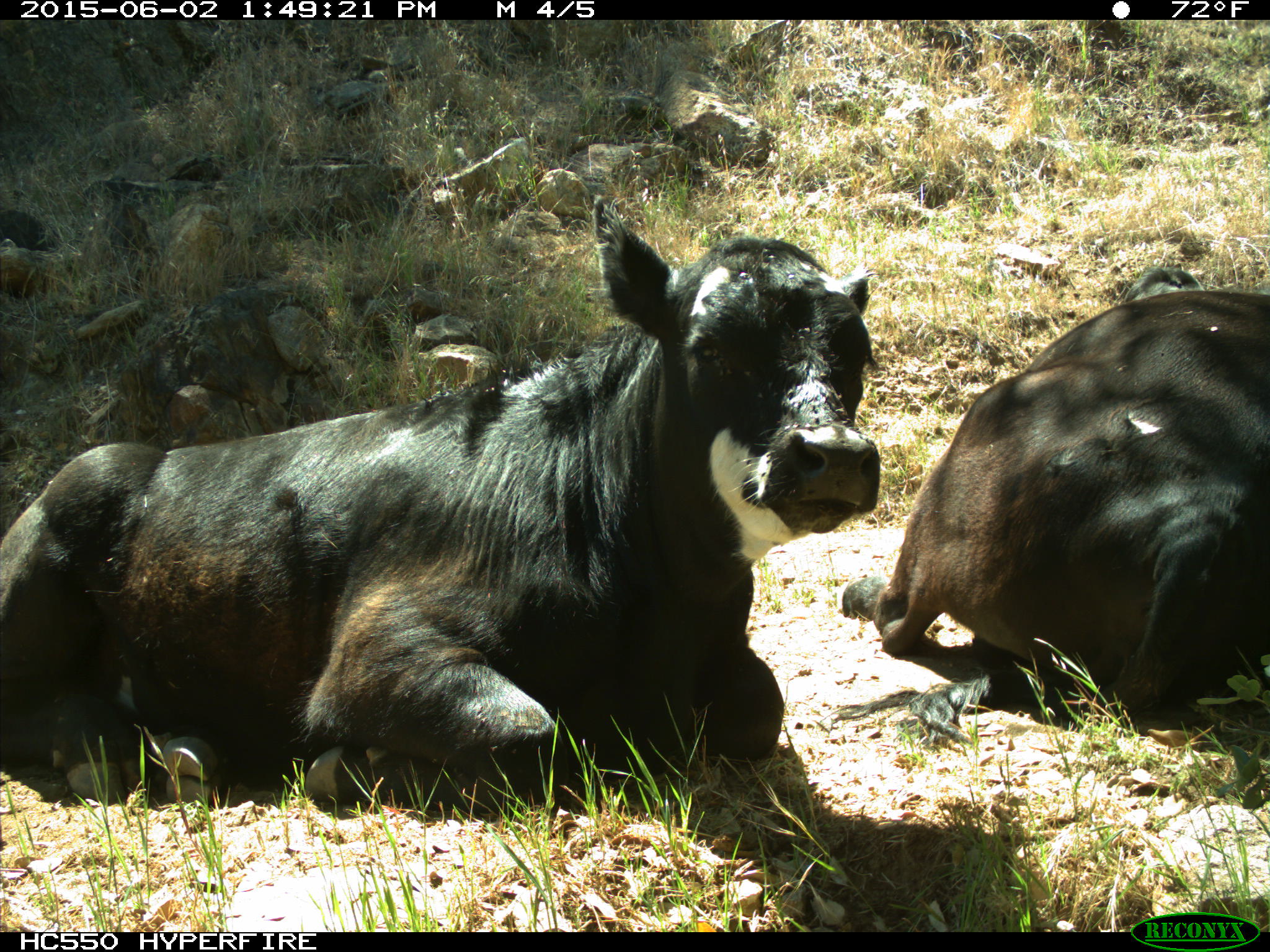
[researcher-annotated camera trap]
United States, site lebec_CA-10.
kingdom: Animalia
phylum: Chordata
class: Mammalia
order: Artiodactyla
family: Bovidae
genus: Bos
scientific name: Bos taurus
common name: domestic cow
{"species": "Bos taurus (domestic cow)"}